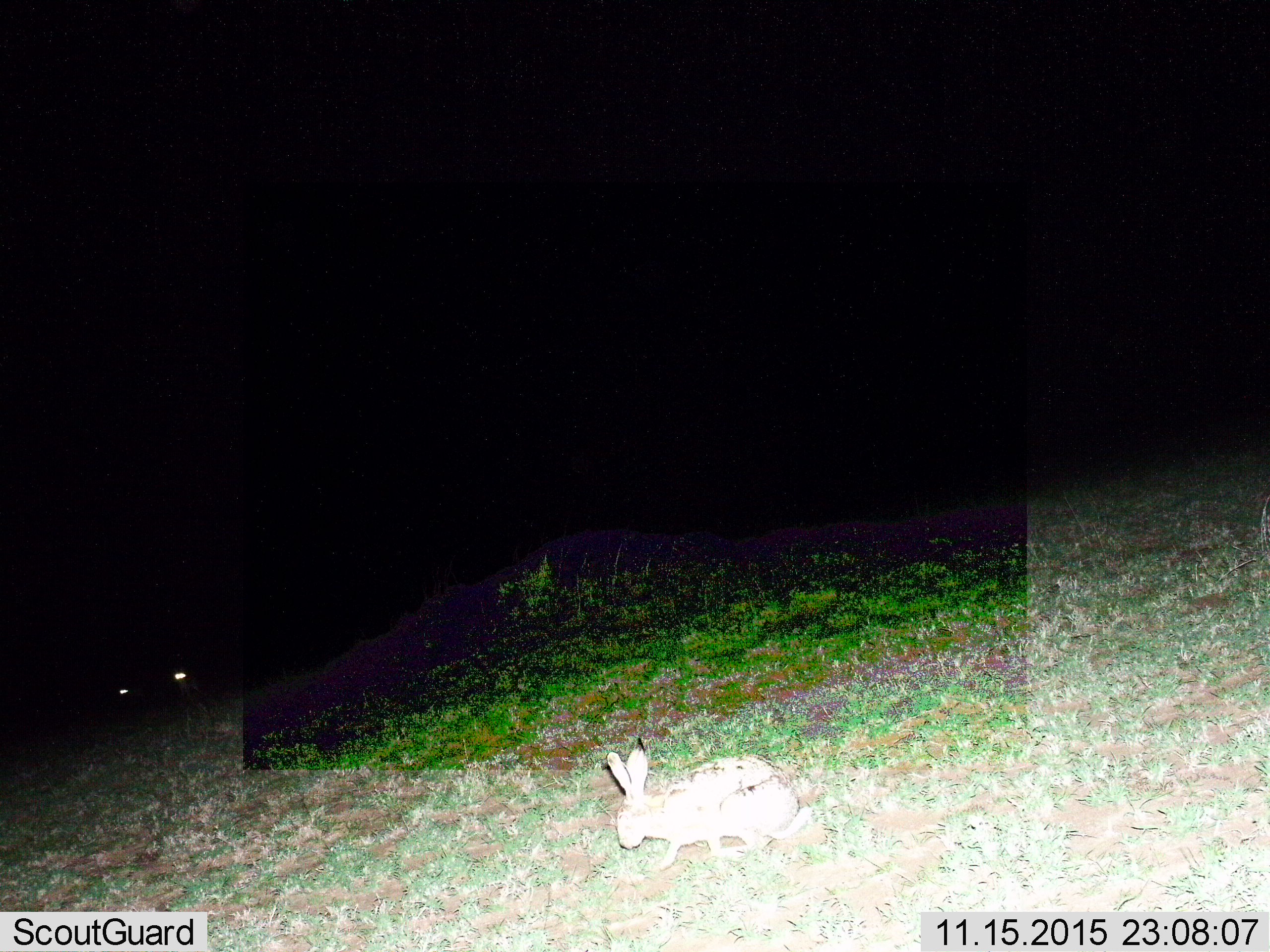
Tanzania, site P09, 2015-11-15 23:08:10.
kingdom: Animalia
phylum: Chordata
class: Mammalia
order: Lagomorpha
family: Leporidae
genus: Lepus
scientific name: Lepus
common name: hare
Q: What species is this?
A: Hare (Lepus).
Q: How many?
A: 1.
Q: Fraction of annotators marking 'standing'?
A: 40%.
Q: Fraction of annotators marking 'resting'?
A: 10%.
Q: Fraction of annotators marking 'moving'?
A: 30%.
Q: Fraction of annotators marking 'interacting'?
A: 0%.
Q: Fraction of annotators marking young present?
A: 0%.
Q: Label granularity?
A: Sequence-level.